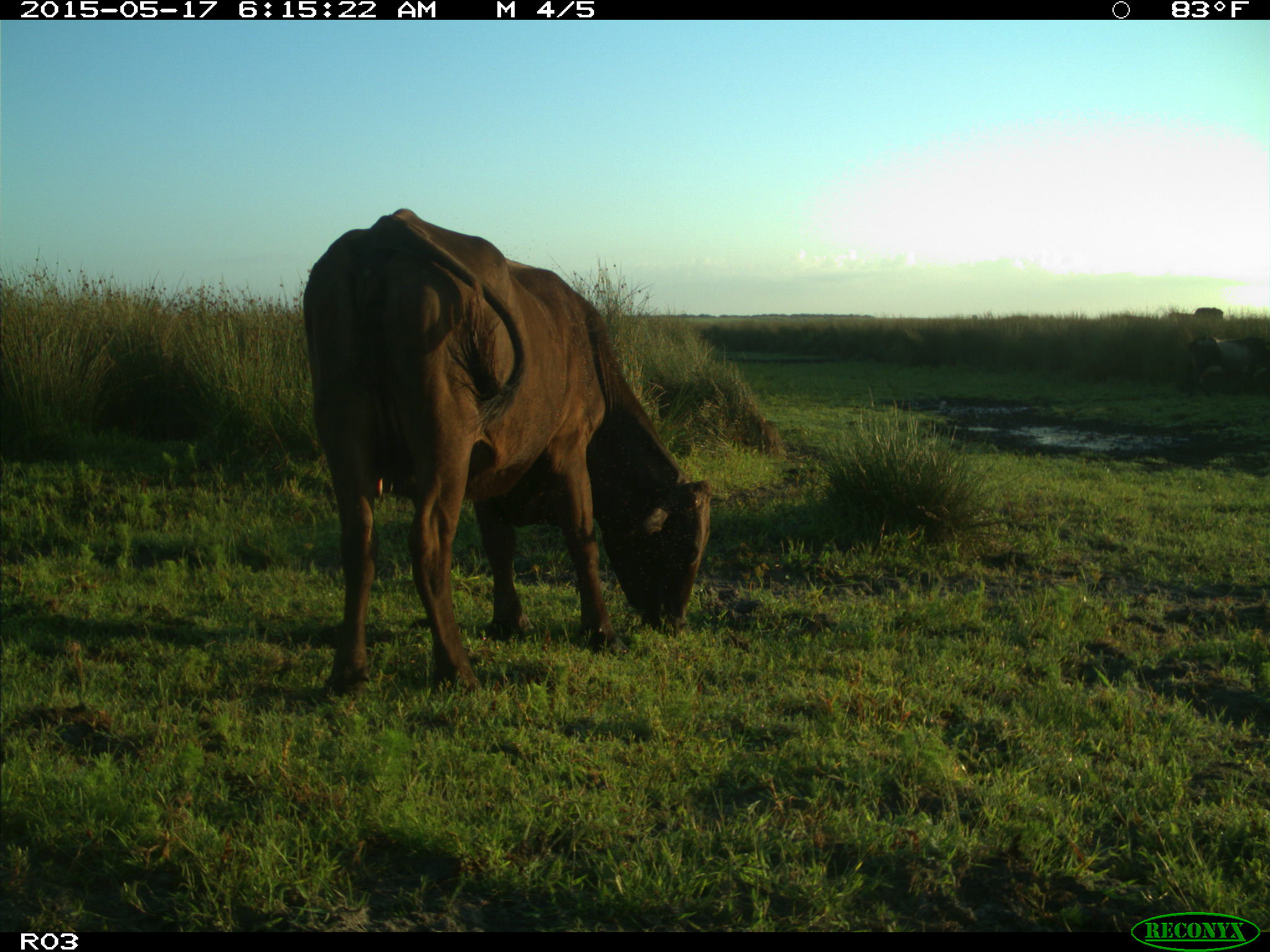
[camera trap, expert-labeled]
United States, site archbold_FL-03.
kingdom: Animalia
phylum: Chordata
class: Mammalia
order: Artiodactyla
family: Bovidae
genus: Bos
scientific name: Bos taurus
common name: domestic cow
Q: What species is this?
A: Bos taurus (domestic cow).